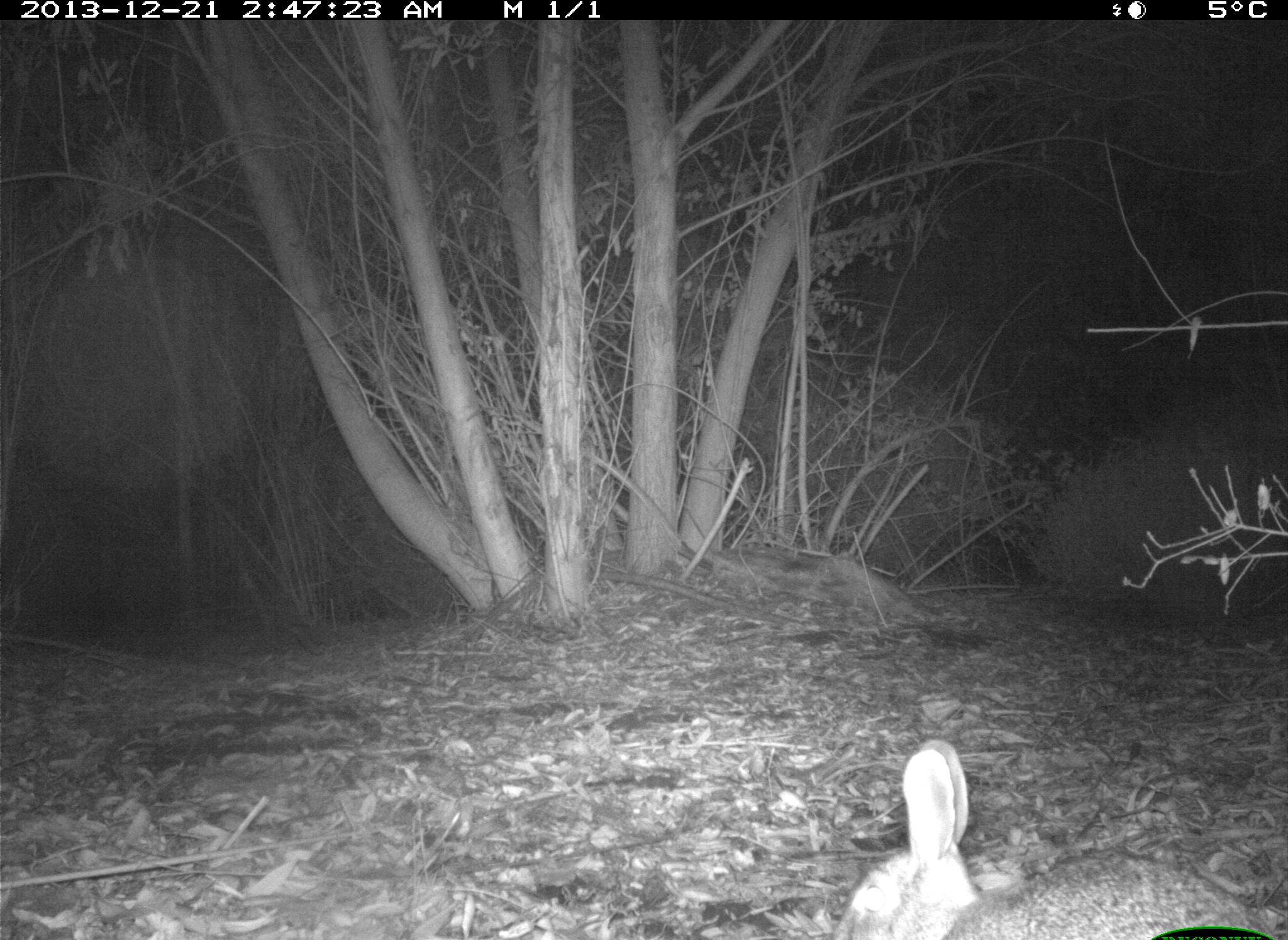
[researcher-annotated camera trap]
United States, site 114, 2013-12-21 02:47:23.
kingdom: Animalia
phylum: Chordata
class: Mammalia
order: Lagomorpha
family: Leporidae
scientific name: Leporidae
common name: rabbits and hares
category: rabbit